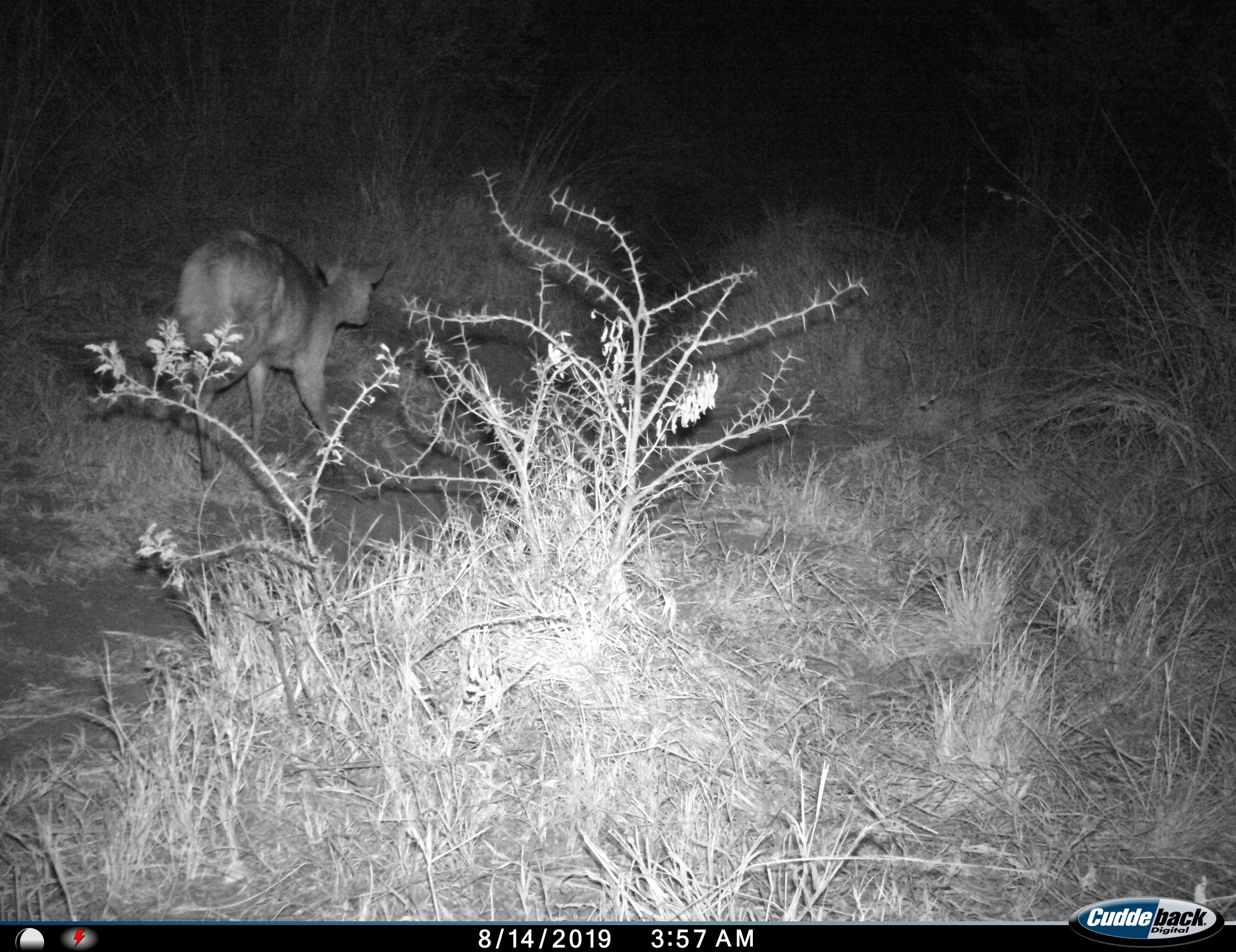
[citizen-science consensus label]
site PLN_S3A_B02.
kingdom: Animalia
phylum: Chordata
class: Mammalia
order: Artiodactyla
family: Bovidae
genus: Tragelaphus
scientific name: Tragelaphus scriptus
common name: bushbuck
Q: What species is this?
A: Bushbuck (Tragelaphus scriptus).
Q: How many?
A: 1.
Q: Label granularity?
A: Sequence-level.